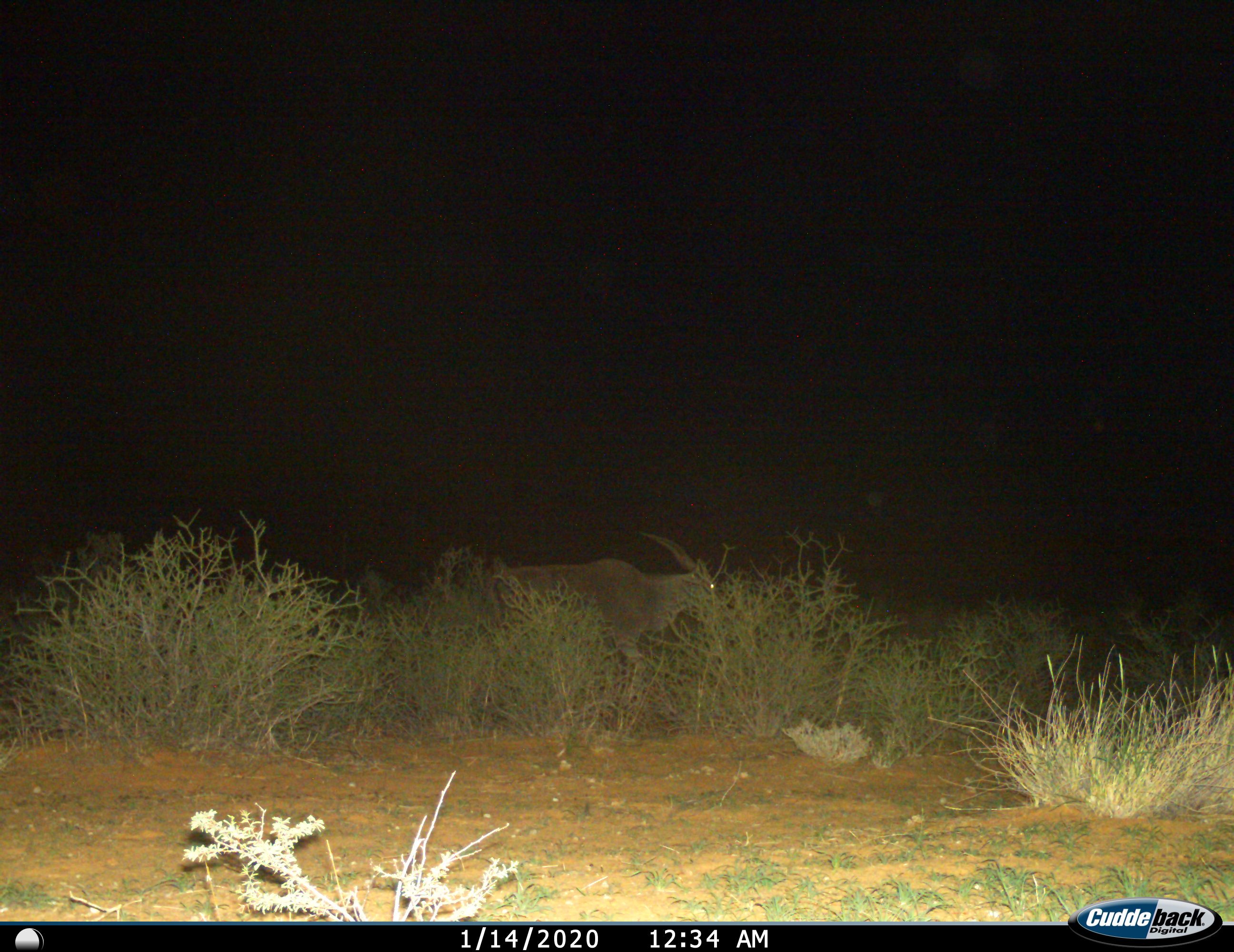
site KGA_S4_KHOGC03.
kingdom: Animalia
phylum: Chordata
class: Mammalia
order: Artiodactyla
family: Bovidae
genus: Tragelaphus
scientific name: Tragelaphus oryx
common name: eland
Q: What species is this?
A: Eland (Tragelaphus oryx).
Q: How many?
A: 1.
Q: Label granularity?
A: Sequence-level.